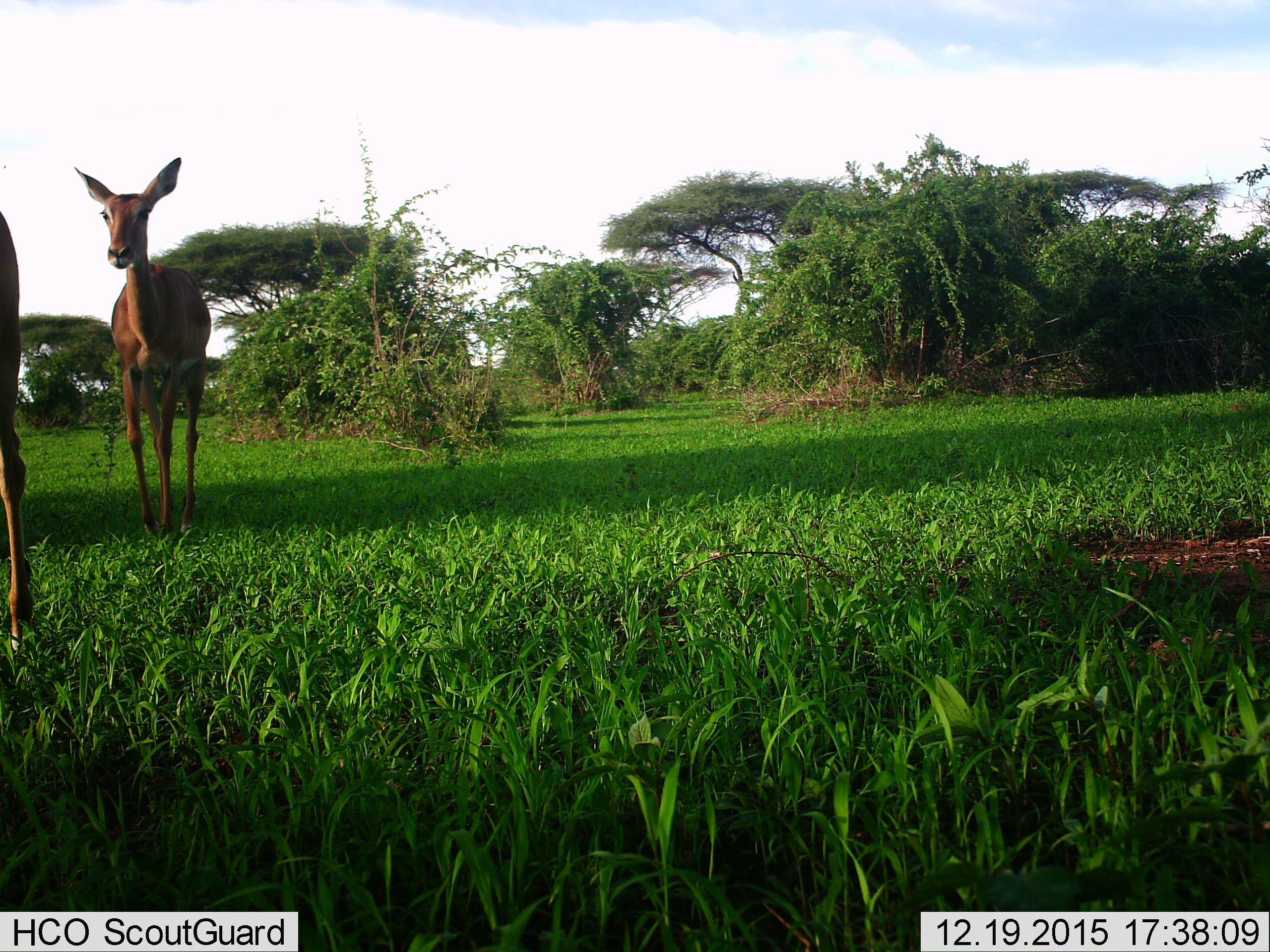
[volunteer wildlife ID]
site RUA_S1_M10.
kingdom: Animalia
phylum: Chordata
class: Mammalia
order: Artiodactyla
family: Bovidae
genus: Aepyceros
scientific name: Aepyceros melampus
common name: impala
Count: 2.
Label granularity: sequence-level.